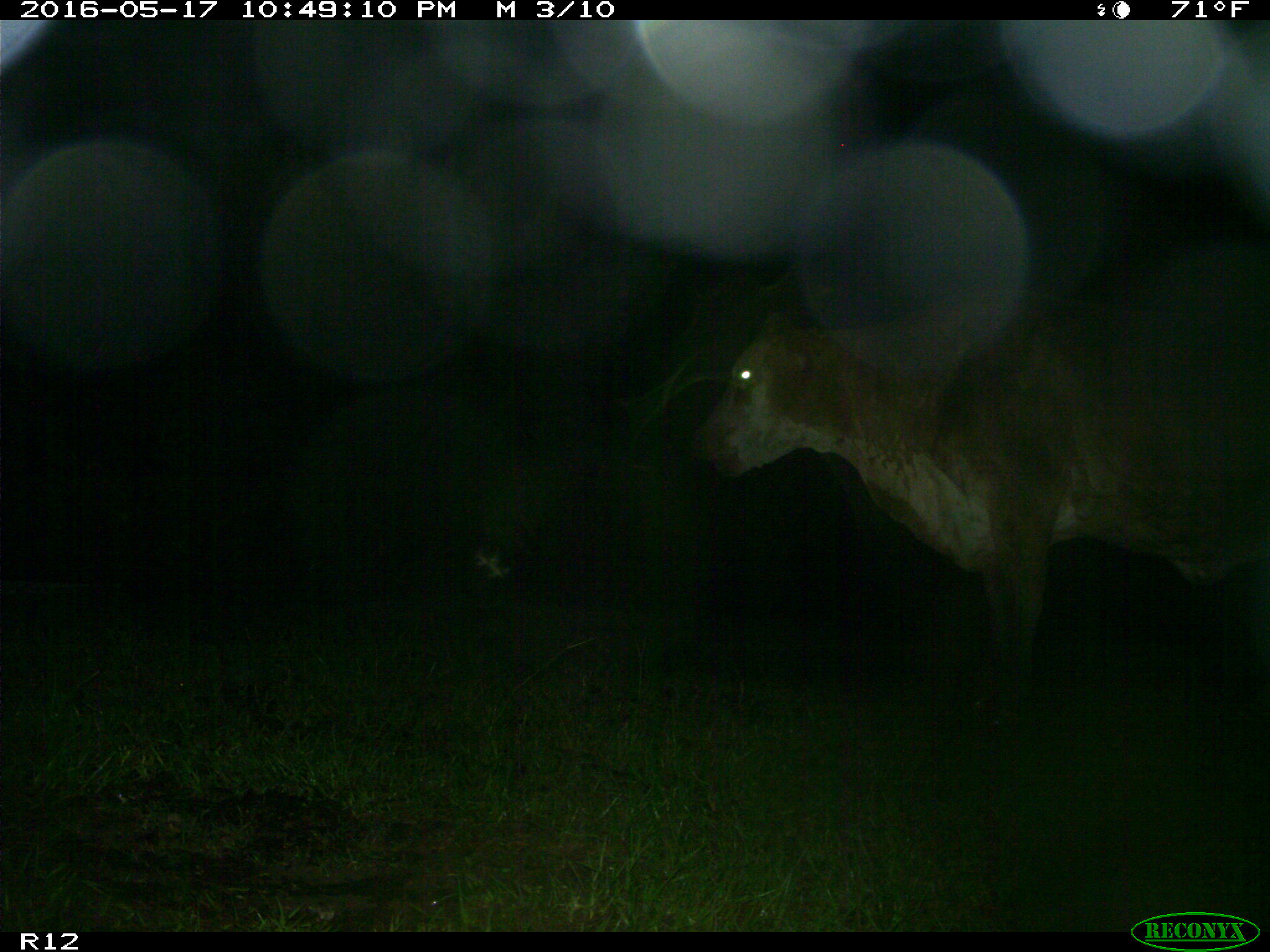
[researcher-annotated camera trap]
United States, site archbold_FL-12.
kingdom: Animalia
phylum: Chordata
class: Mammalia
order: Artiodactyla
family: Bovidae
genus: Bos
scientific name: Bos taurus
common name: domestic cow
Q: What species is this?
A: Bos taurus (domestic cow).